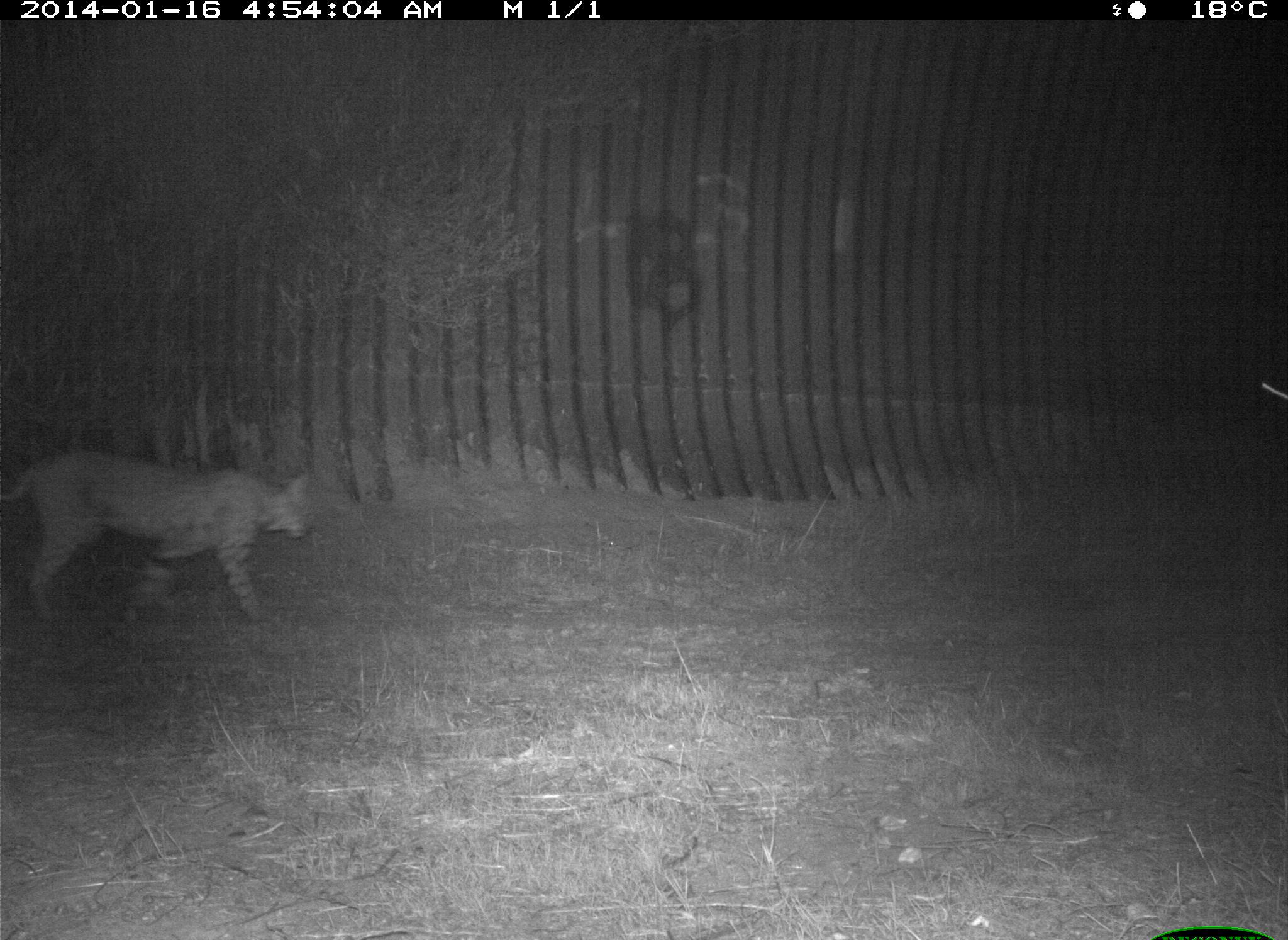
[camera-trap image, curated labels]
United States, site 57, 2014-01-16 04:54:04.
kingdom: Animalia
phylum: Chordata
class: Mammalia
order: Carnivora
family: Felidae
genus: Lynx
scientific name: Lynx rufus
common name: bobcat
Bobcat (Lynx rufus).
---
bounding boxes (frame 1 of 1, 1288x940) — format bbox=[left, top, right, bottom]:
bobcat: bbox=[8, 444, 320, 633]